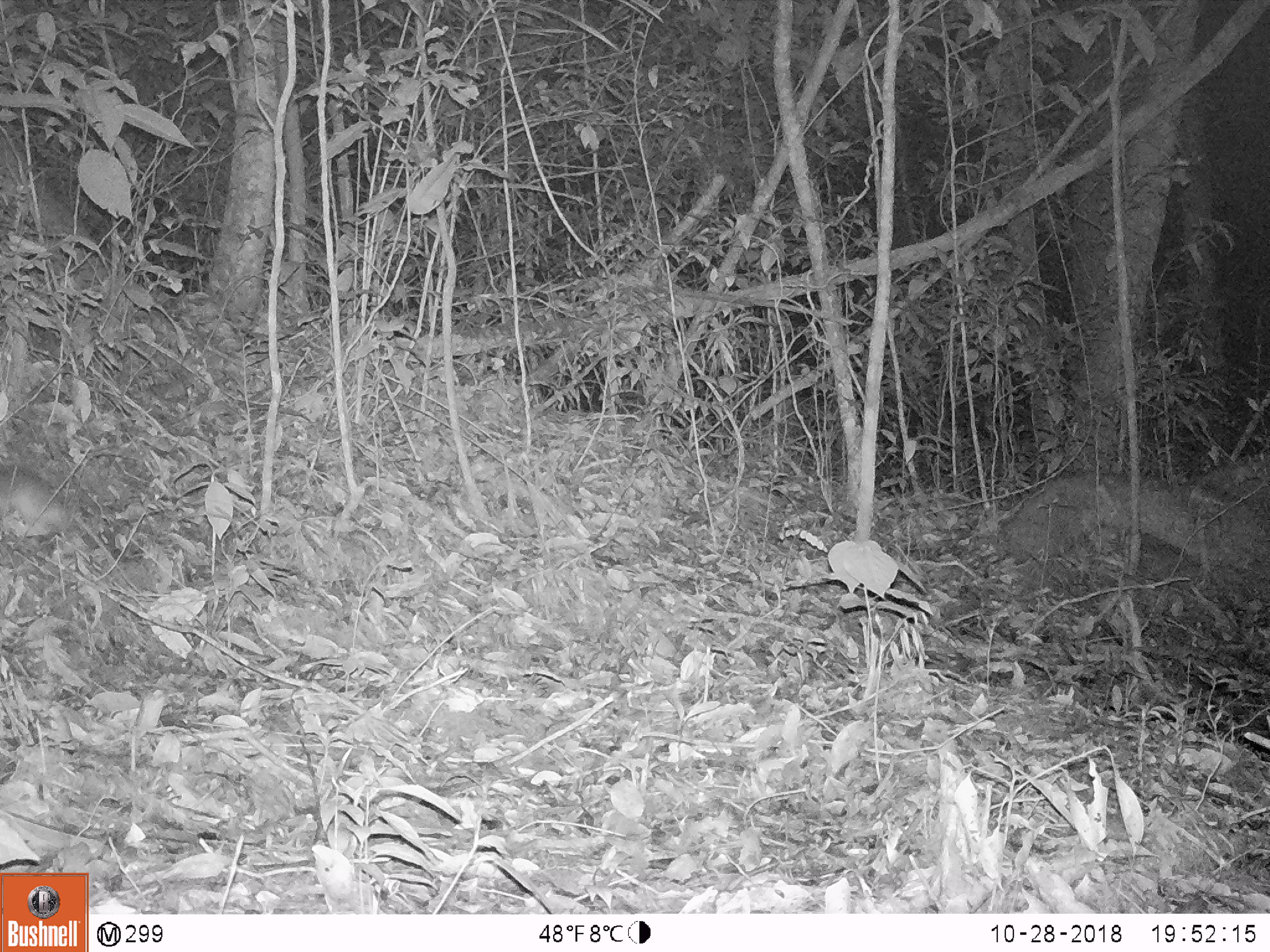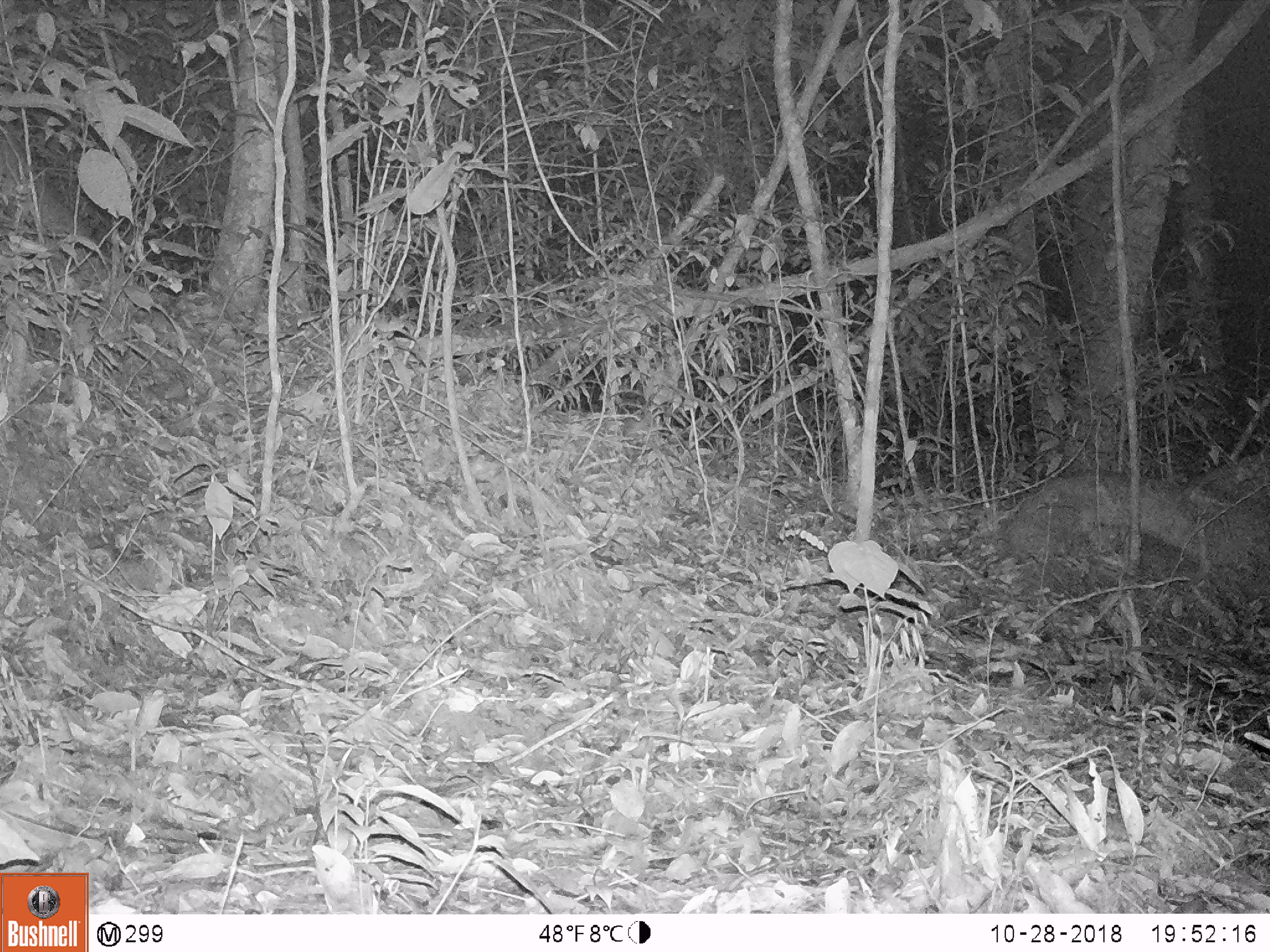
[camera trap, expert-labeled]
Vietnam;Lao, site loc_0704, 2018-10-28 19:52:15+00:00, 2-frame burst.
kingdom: Animalia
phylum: Chordata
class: Mammalia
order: Rodentia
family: Muridae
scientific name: Muridae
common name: old-world mice and rats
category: unidentified murid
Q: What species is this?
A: Unidentified murid (old-world mice and rats) (Muridae).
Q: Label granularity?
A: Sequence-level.